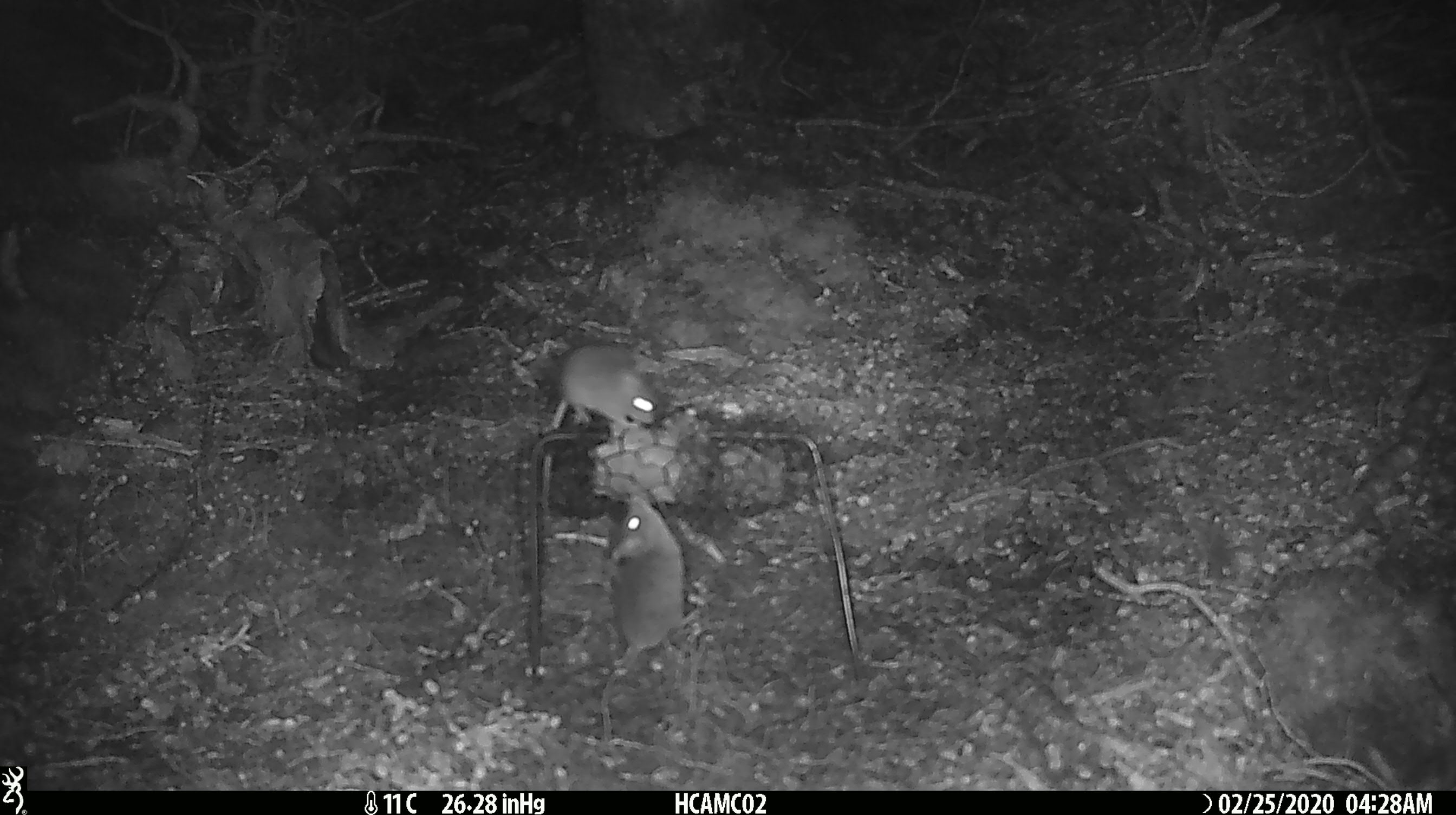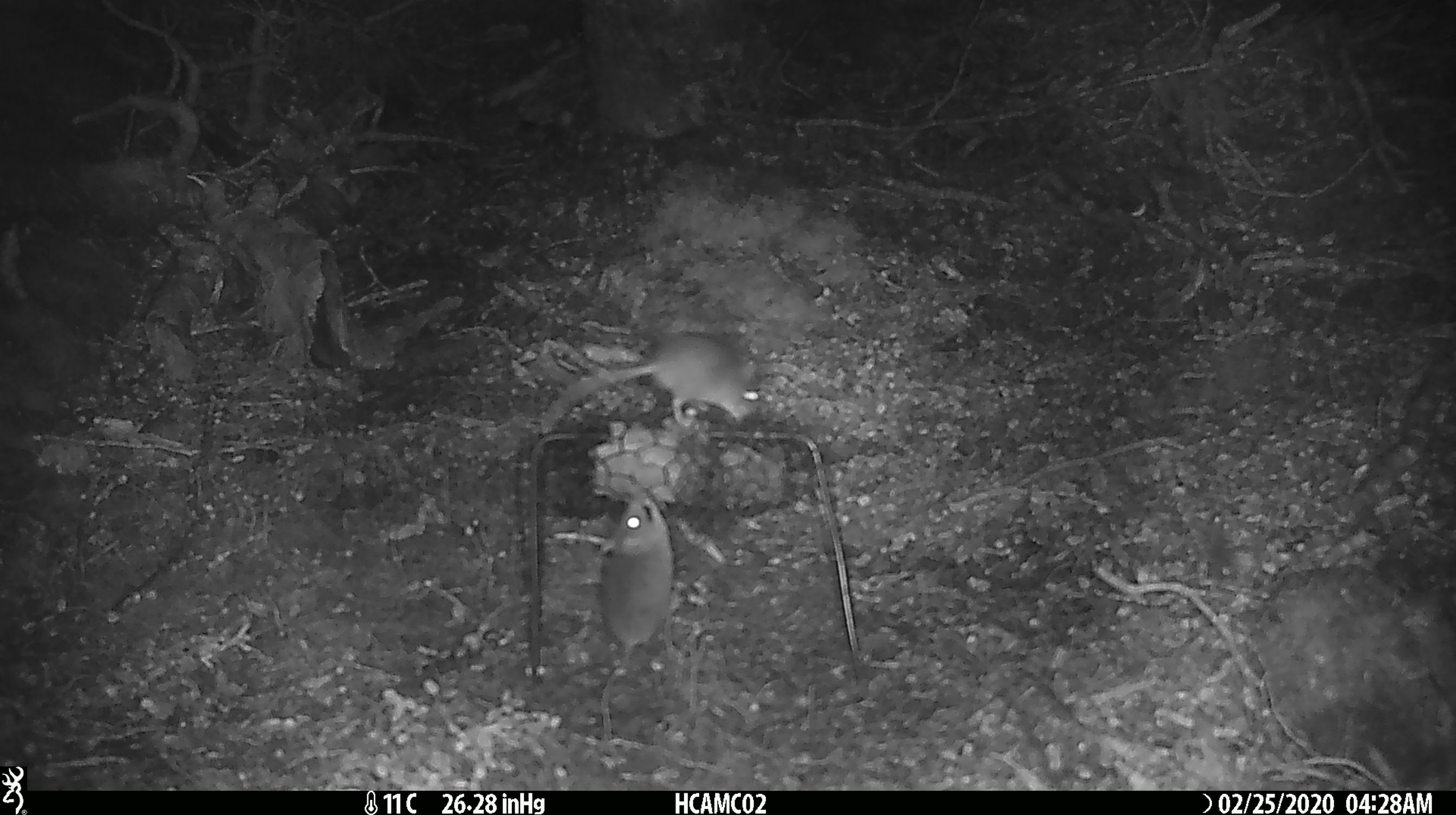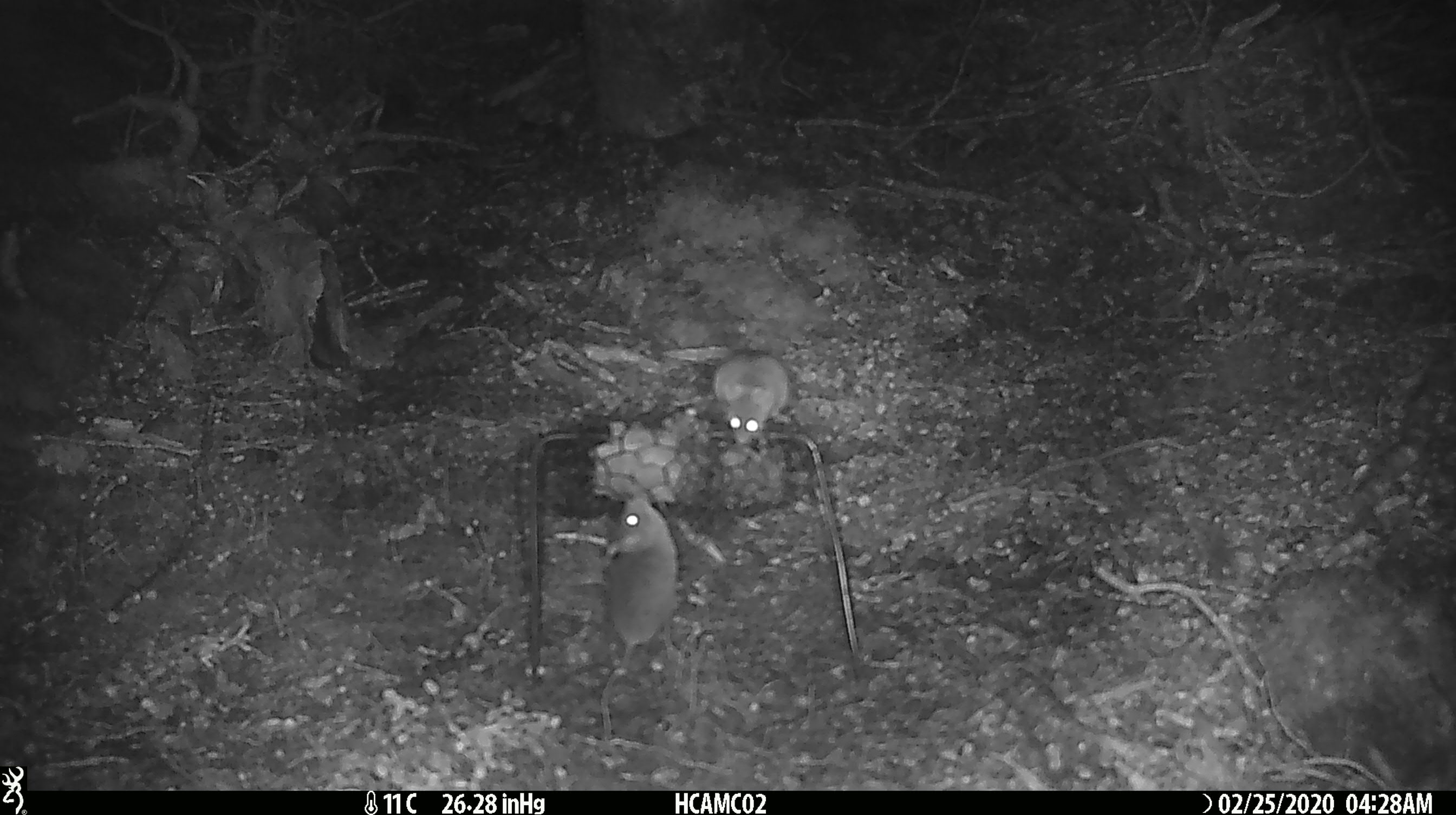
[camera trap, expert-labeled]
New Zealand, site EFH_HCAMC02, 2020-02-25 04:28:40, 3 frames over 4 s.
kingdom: Animalia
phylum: Chordata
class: Mammalia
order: Rodentia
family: Muridae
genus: Mus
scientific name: Mus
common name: mouse